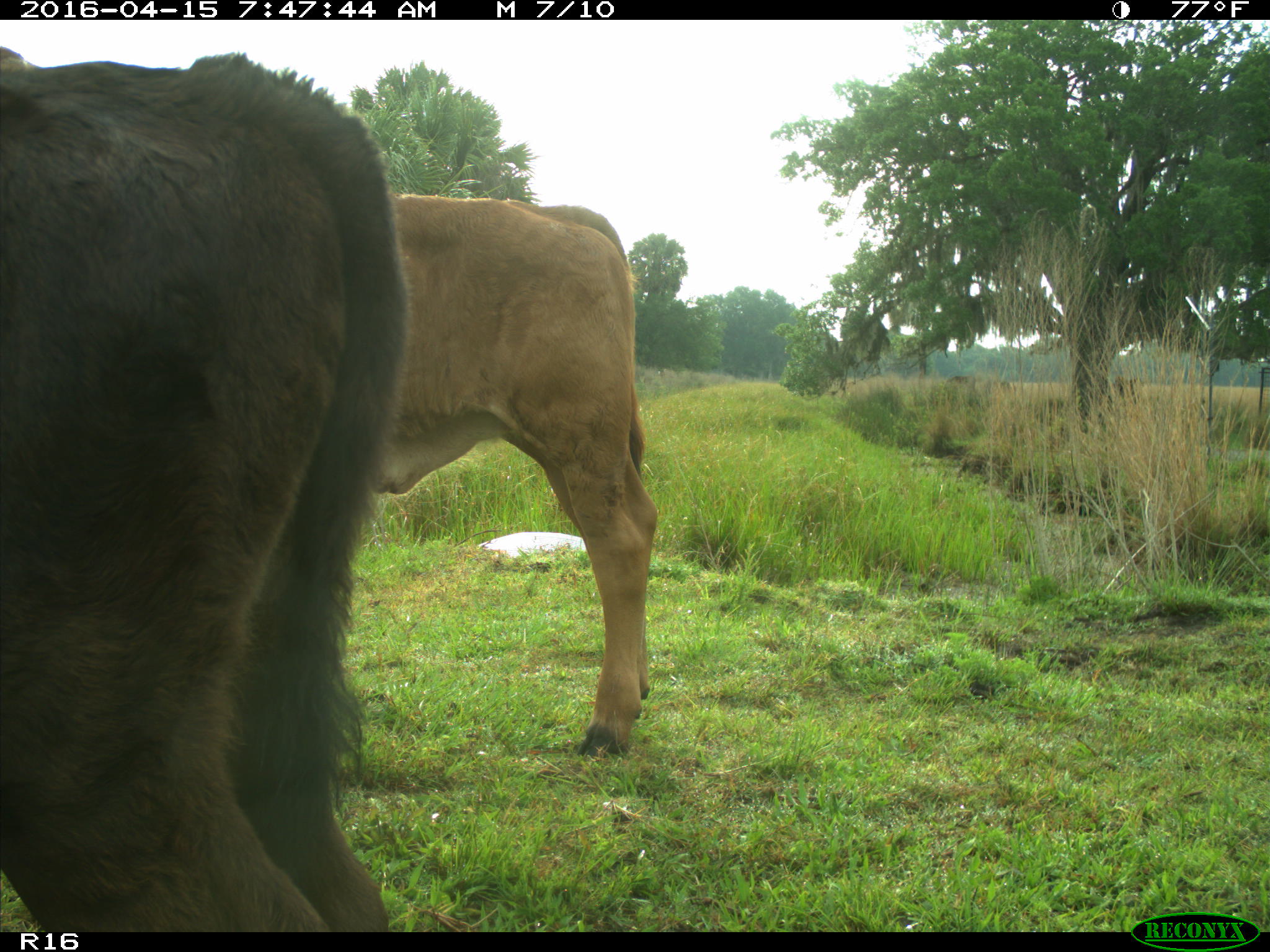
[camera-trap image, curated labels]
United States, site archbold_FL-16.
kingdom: Animalia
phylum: Chordata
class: Mammalia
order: Artiodactyla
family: Bovidae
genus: Bos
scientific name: Bos taurus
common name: domestic cow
Bos taurus (domestic cow).